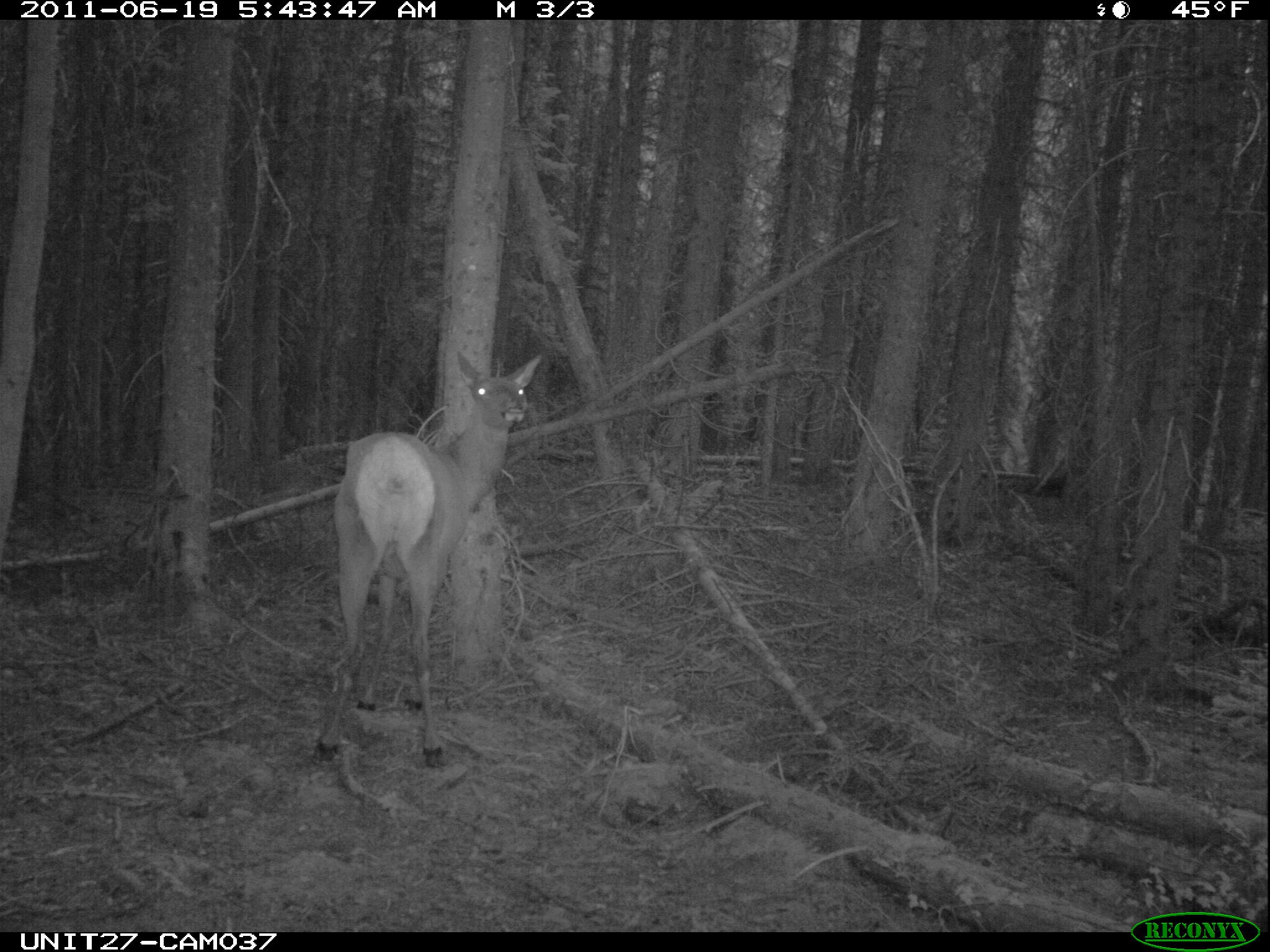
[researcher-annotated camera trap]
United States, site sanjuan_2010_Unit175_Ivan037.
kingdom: Animalia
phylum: Chordata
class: Mammalia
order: Artiodactyla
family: Cervidae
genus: Cervus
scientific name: Cervus elaphus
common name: red deer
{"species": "Cervus elaphus (red deer)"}